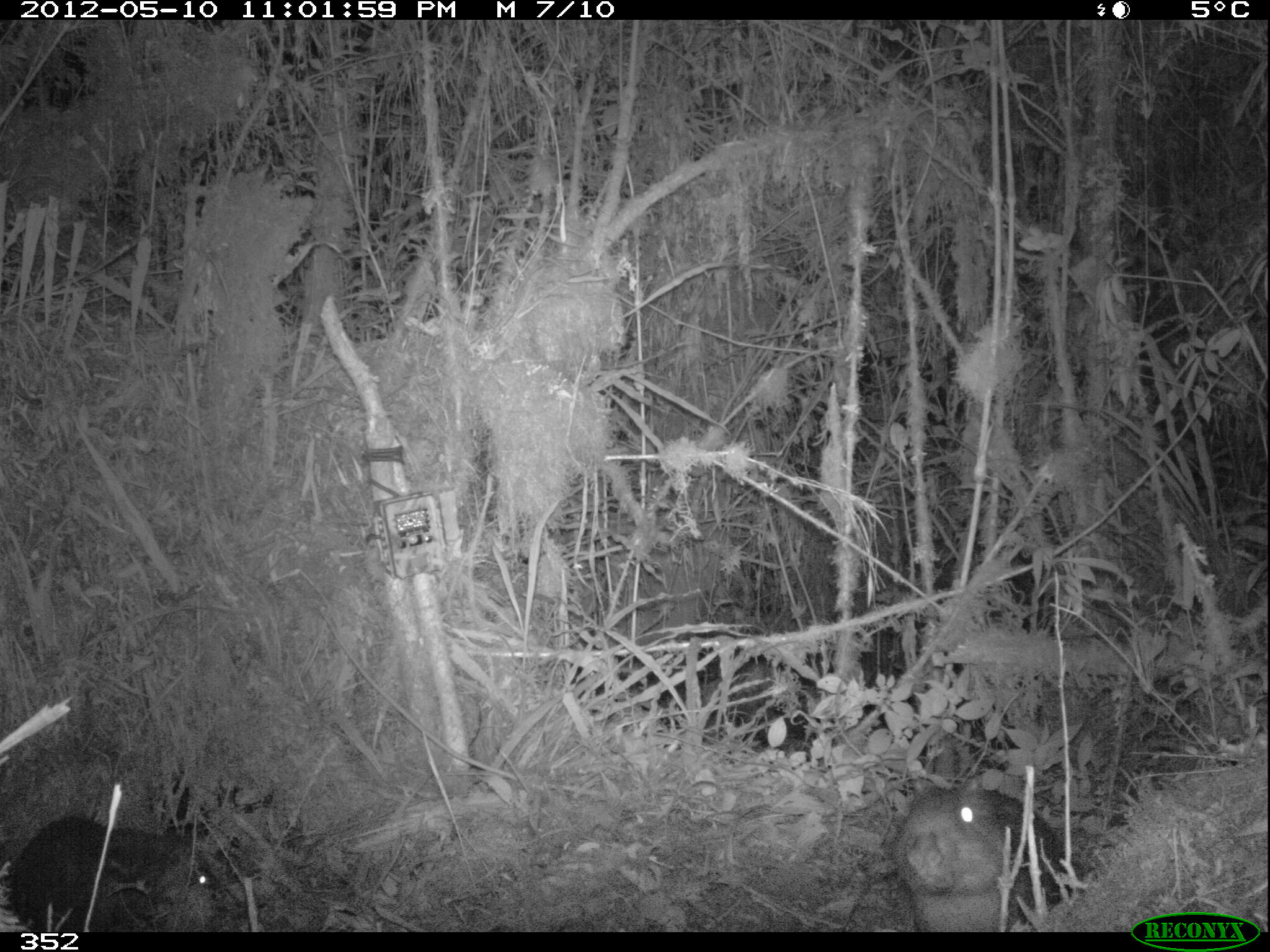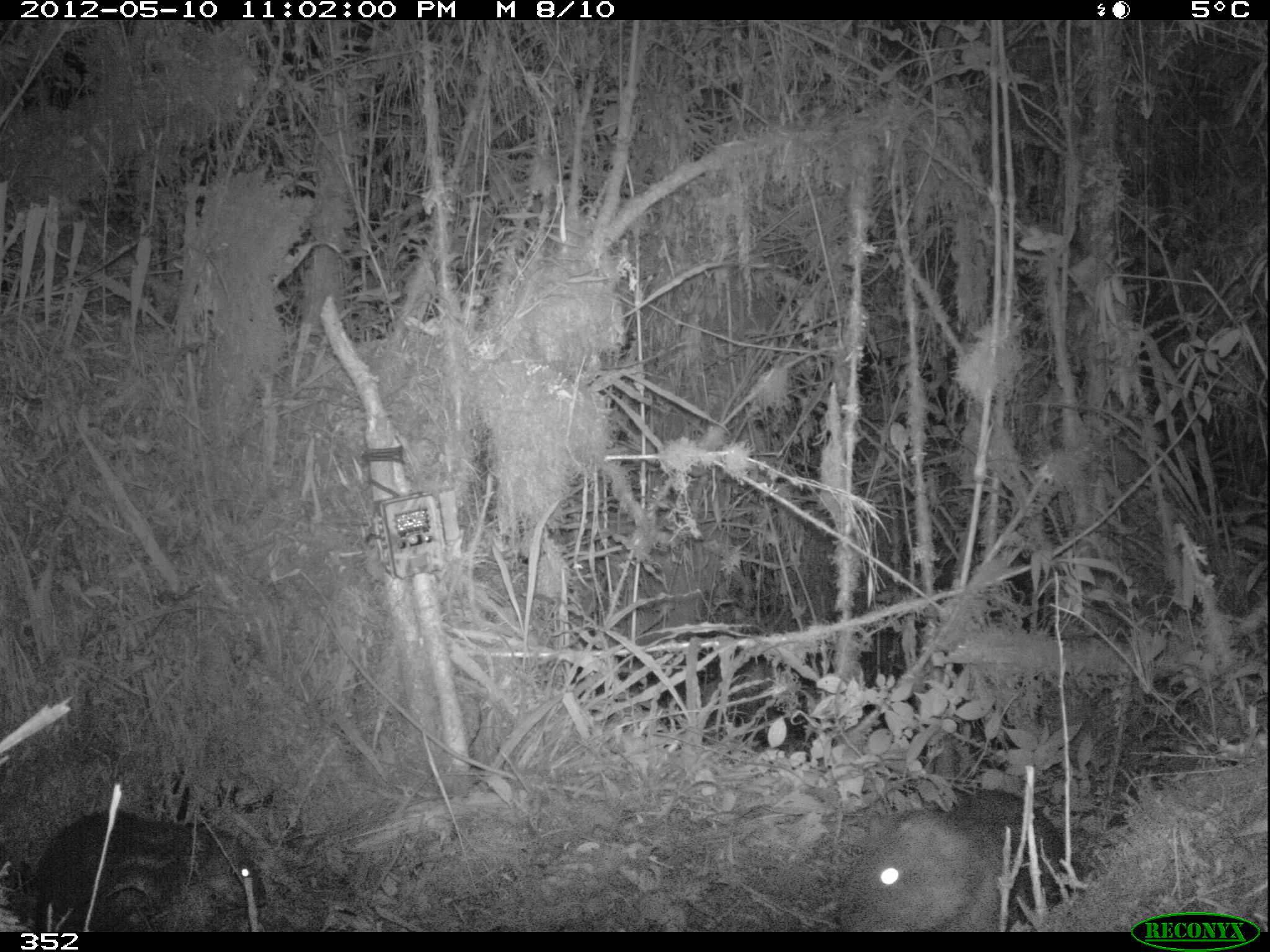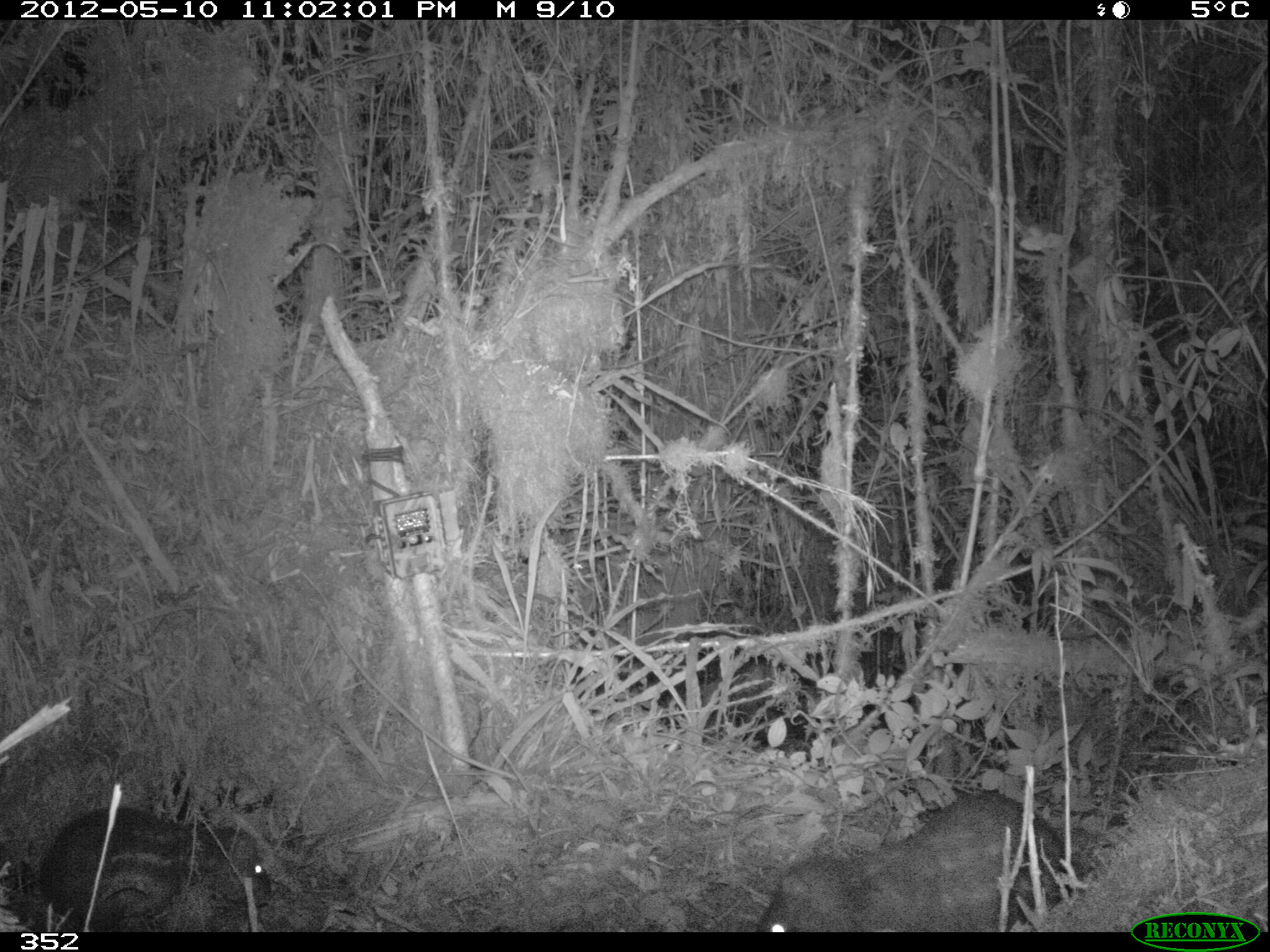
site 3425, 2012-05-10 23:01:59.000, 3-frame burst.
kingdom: Animalia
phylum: Chordata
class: Mammalia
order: Rodentia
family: Cuniculidae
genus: Cuniculus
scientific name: Cuniculus taczanowskii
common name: mountain paca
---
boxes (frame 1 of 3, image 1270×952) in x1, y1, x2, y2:
cuniculus taczanowskii: 889, 786, 1064, 931; 8, 816, 216, 931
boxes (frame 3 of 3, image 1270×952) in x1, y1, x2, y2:
cuniculus taczanowskii: 755, 787, 1077, 932; 38, 806, 268, 932